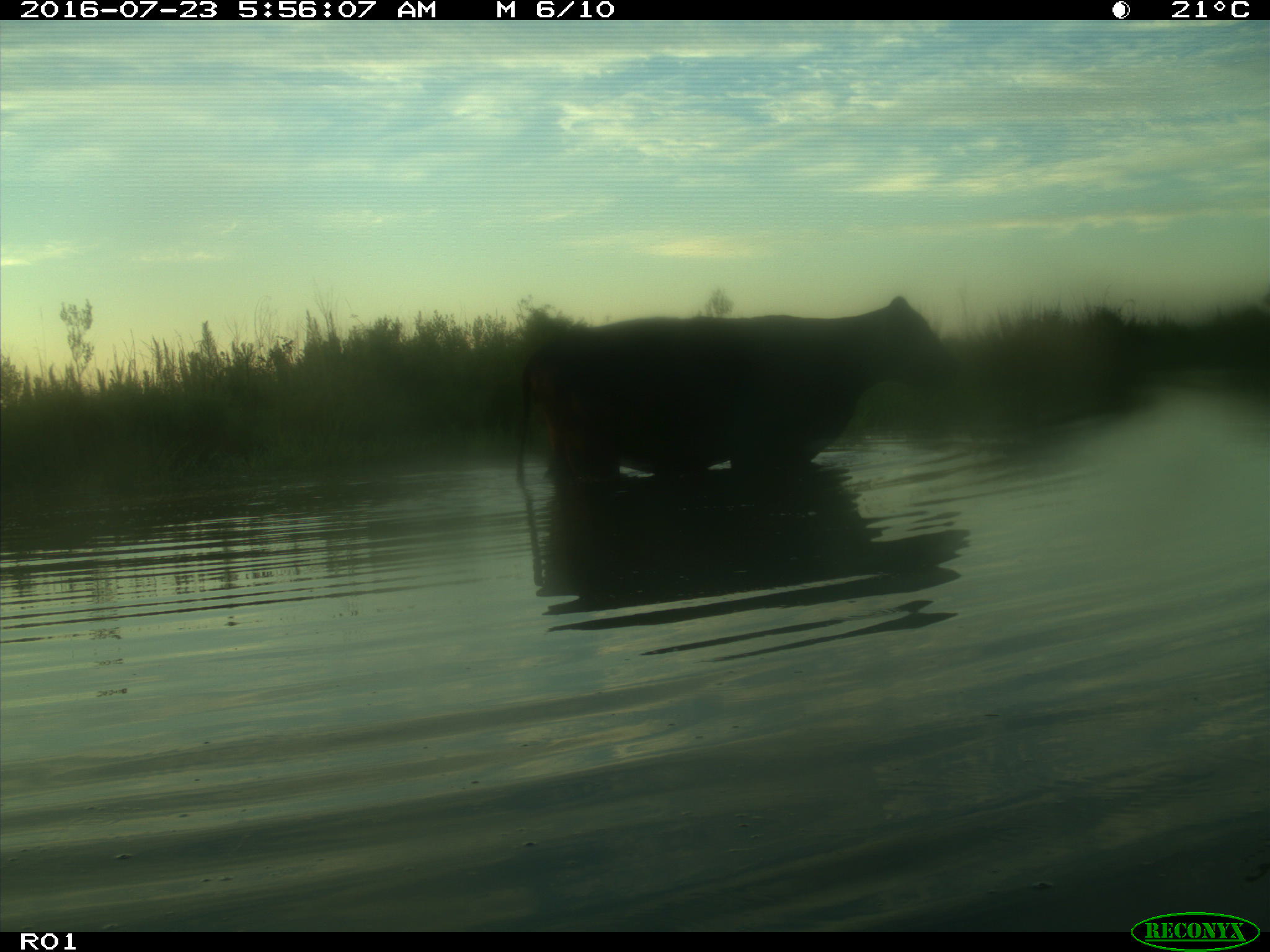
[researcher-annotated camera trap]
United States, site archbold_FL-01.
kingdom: Animalia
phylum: Chordata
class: Mammalia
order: Artiodactyla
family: Bovidae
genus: Bos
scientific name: Bos taurus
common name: domestic cow